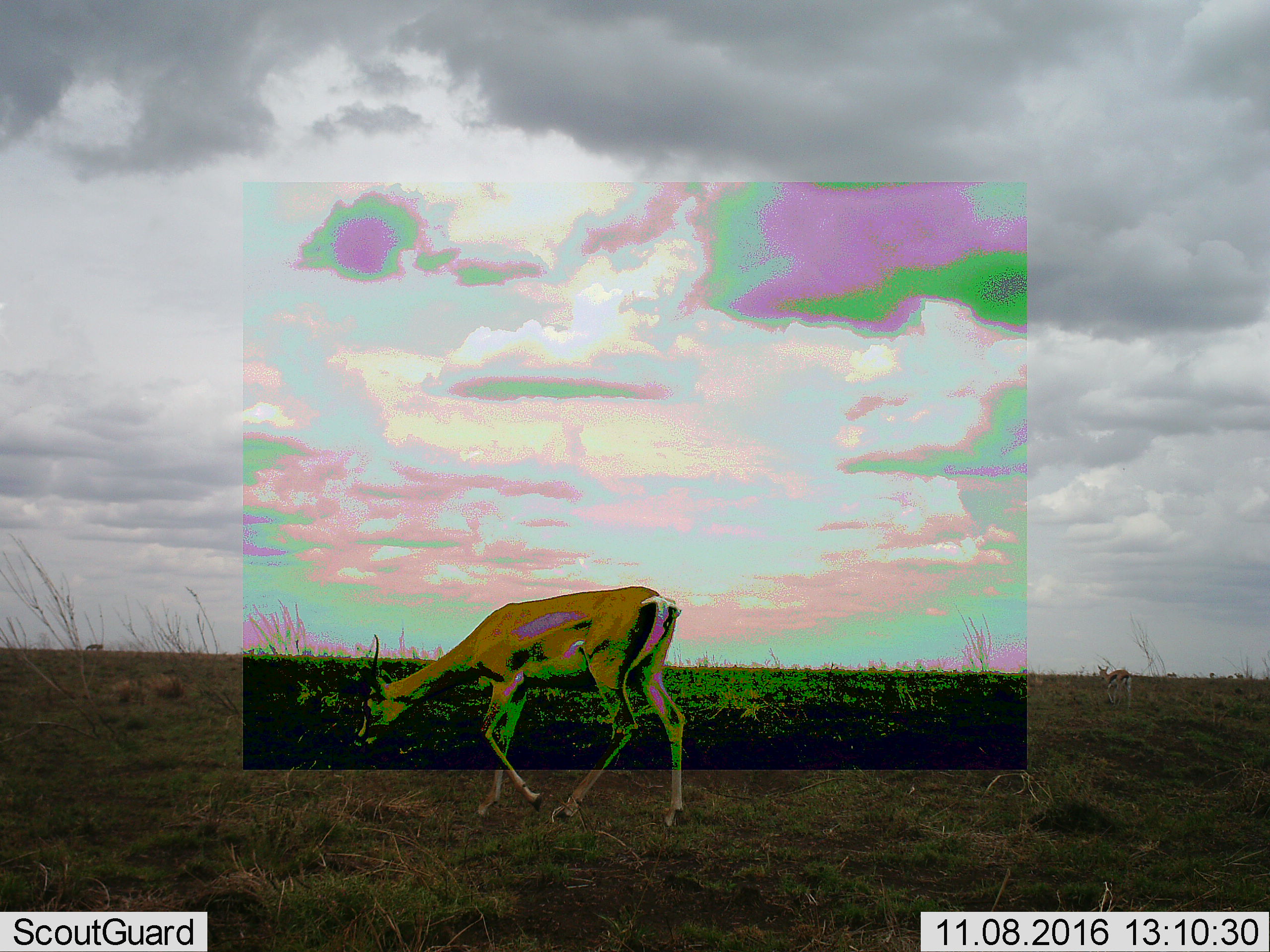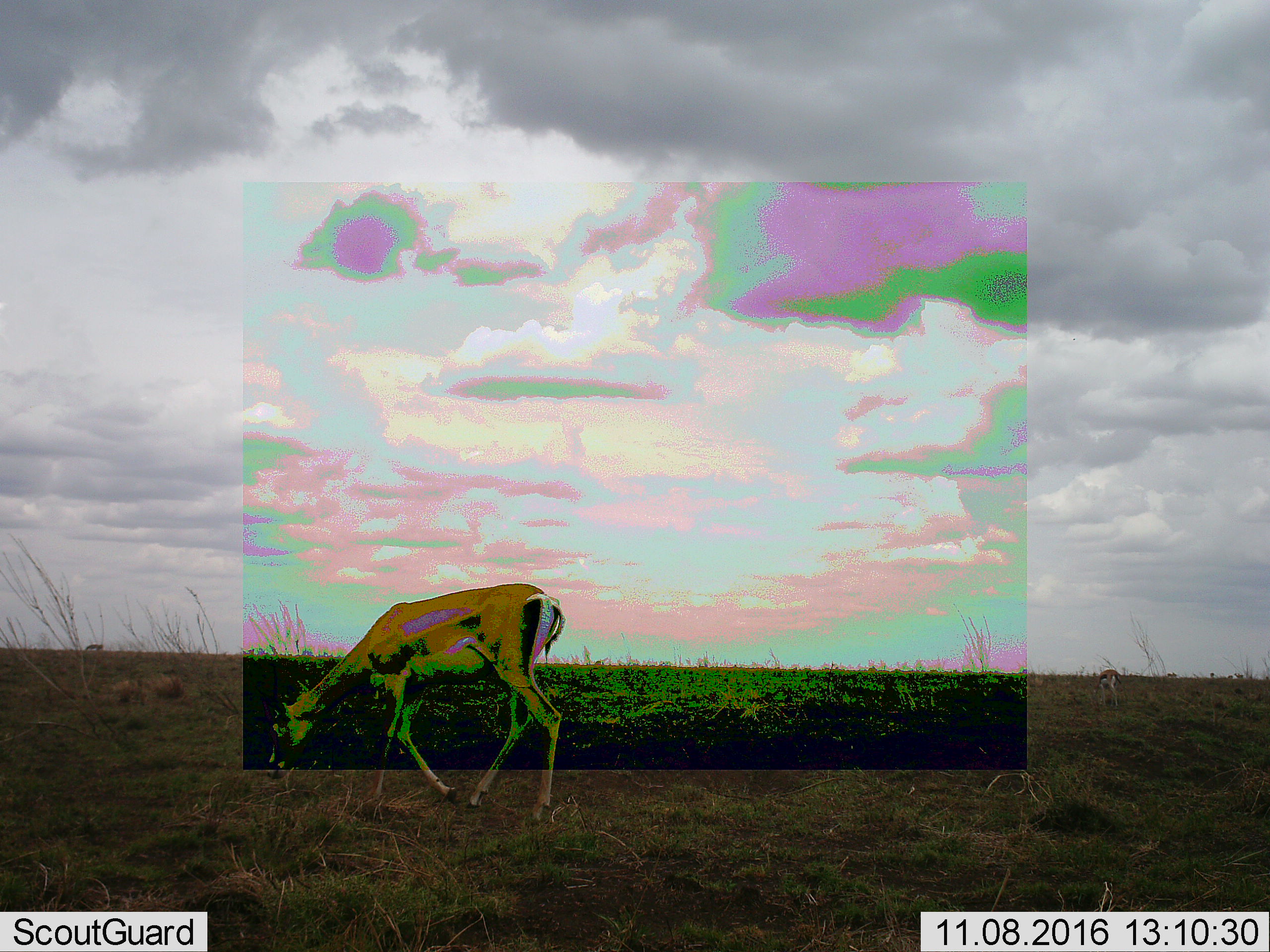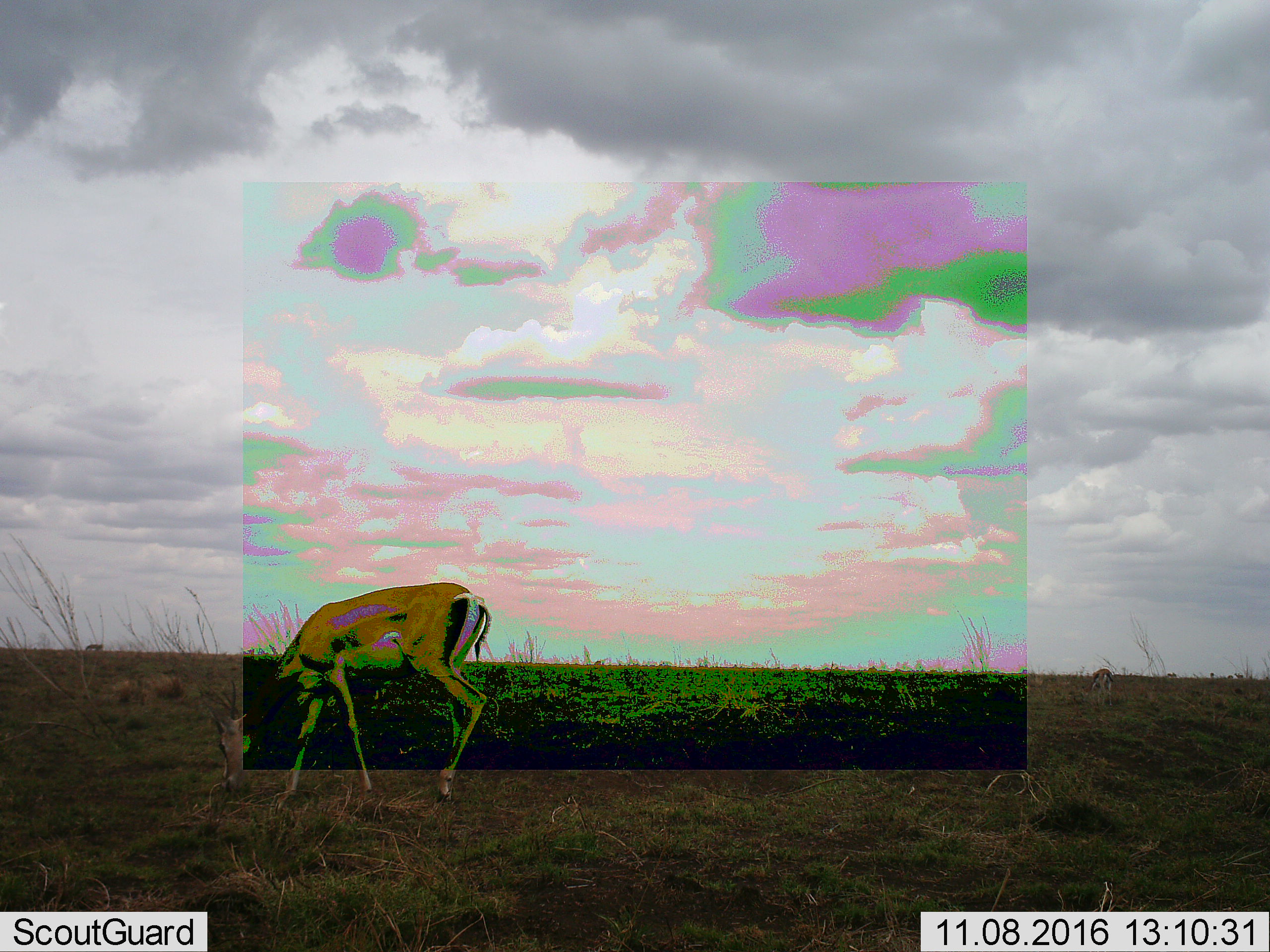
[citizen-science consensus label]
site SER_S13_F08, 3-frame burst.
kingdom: Animalia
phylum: Chordata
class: Mammalia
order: Artiodactyla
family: Bovidae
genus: Eudorcas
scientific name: Eudorcas thomsonii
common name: thomson's gazelle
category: gazellethomsons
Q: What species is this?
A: Gazellethomsons (thomson's gazelle) (Eudorcas thomsonii).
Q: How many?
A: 2.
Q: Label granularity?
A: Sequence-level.